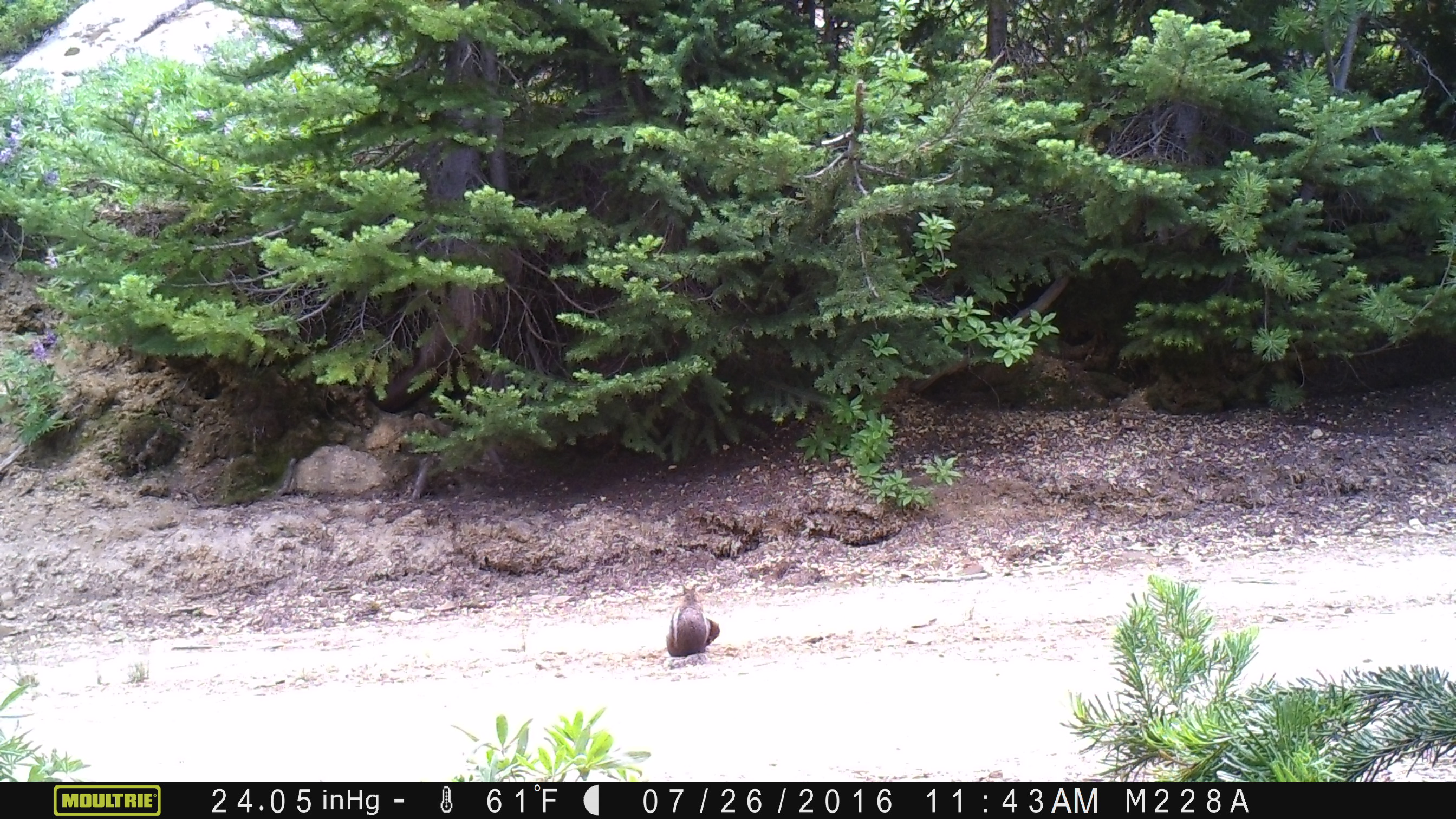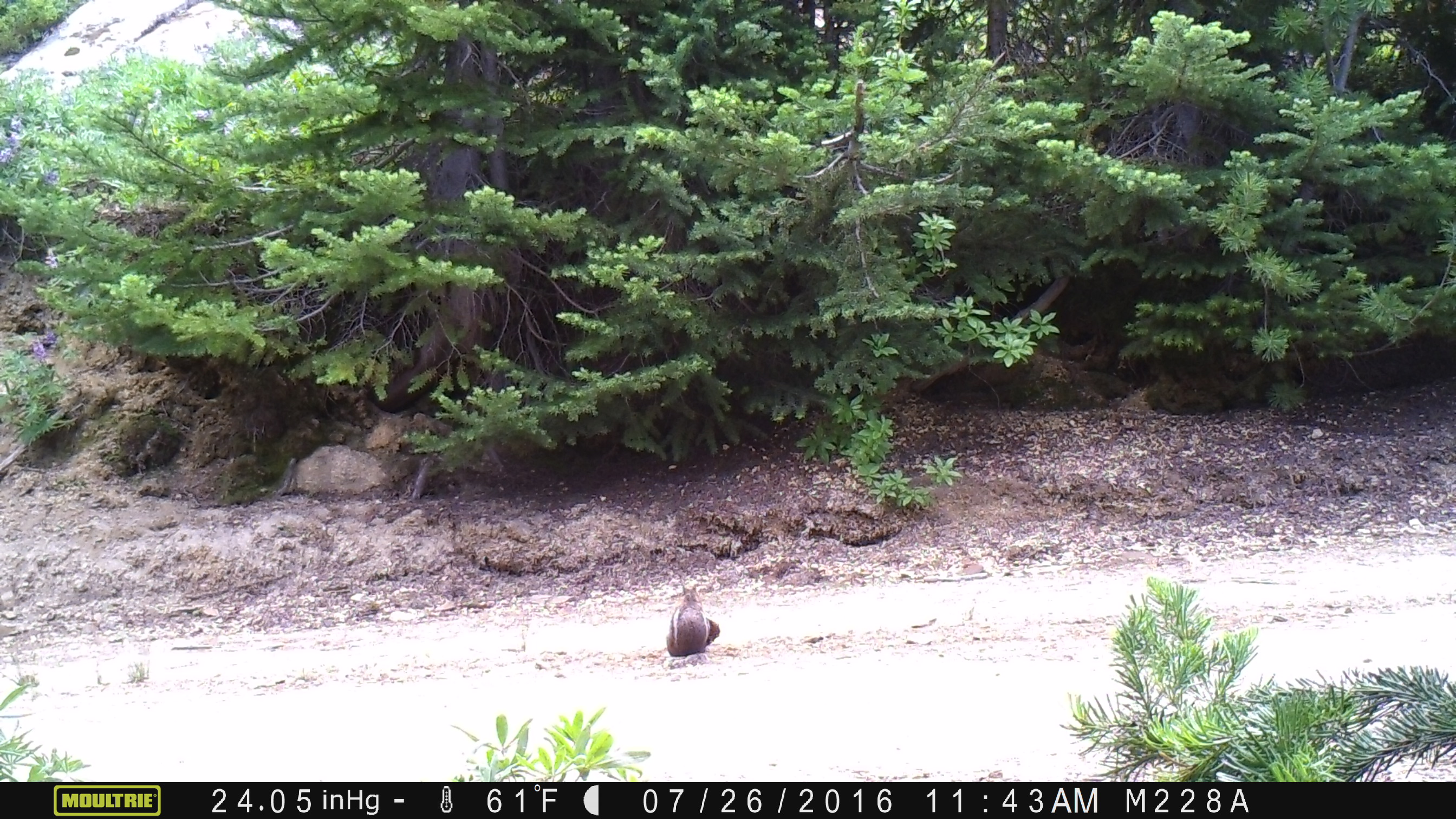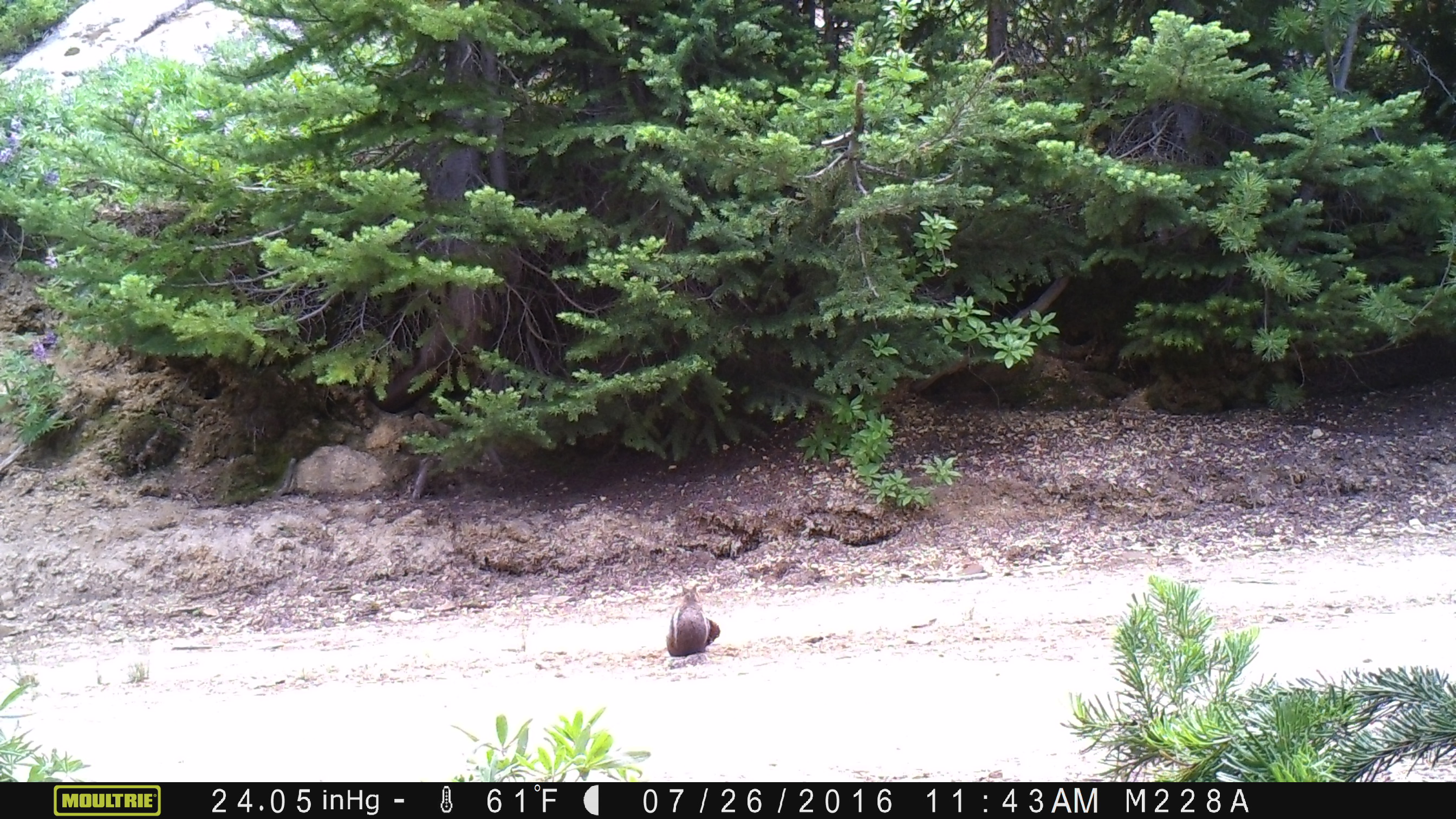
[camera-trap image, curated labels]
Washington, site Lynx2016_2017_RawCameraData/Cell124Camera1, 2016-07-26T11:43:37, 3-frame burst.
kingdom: Animalia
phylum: Chordata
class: Mammalia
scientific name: Mammalia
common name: small mammal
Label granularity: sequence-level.